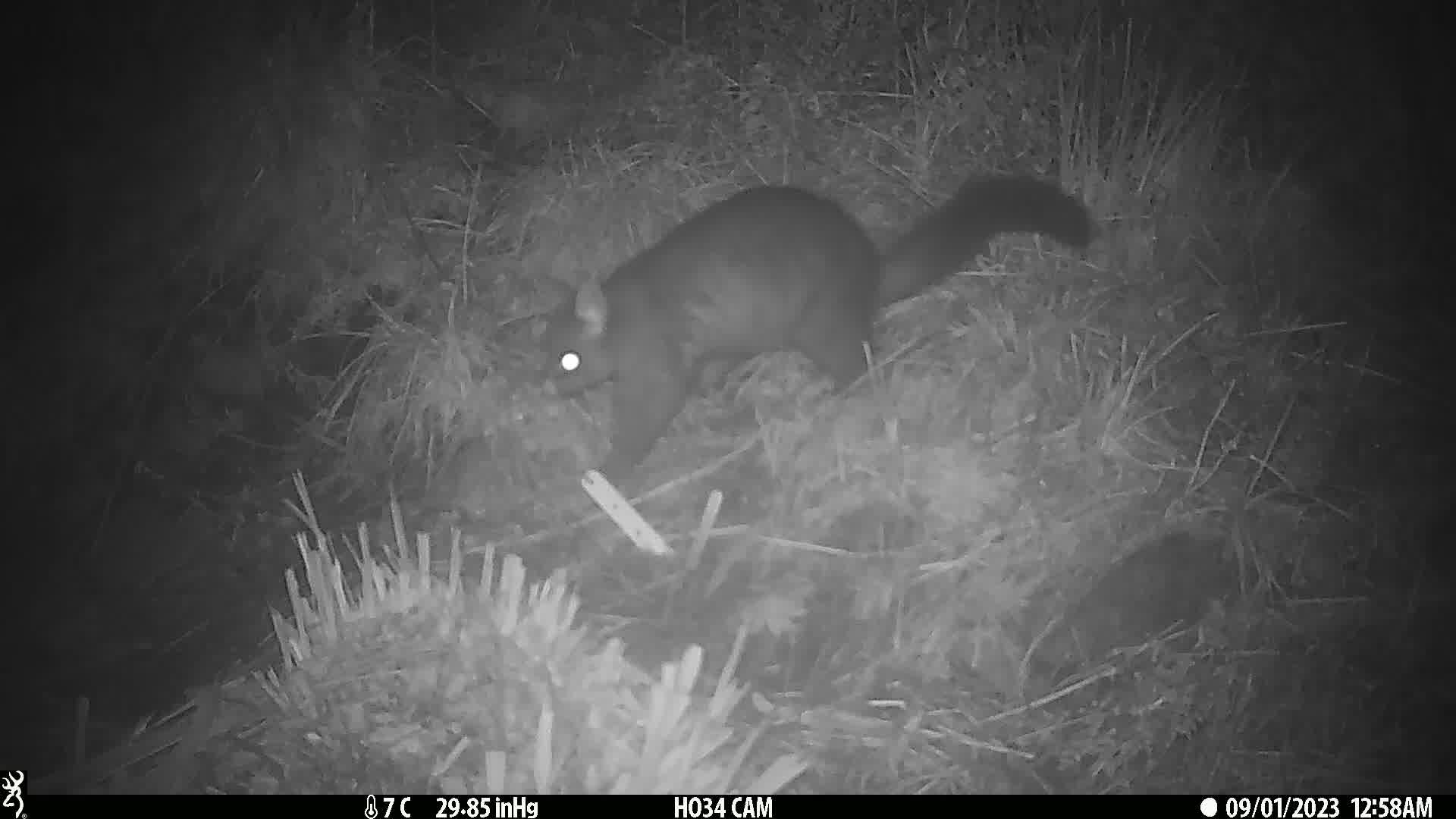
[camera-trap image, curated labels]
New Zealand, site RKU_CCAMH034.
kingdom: Animalia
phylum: Chordata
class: Mammalia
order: Diprotodontia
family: Phalangeridae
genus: Trichosurus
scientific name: Trichosurus vulpecula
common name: common brushtail possum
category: possum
Possum (common brushtail possum) (Trichosurus vulpecula).